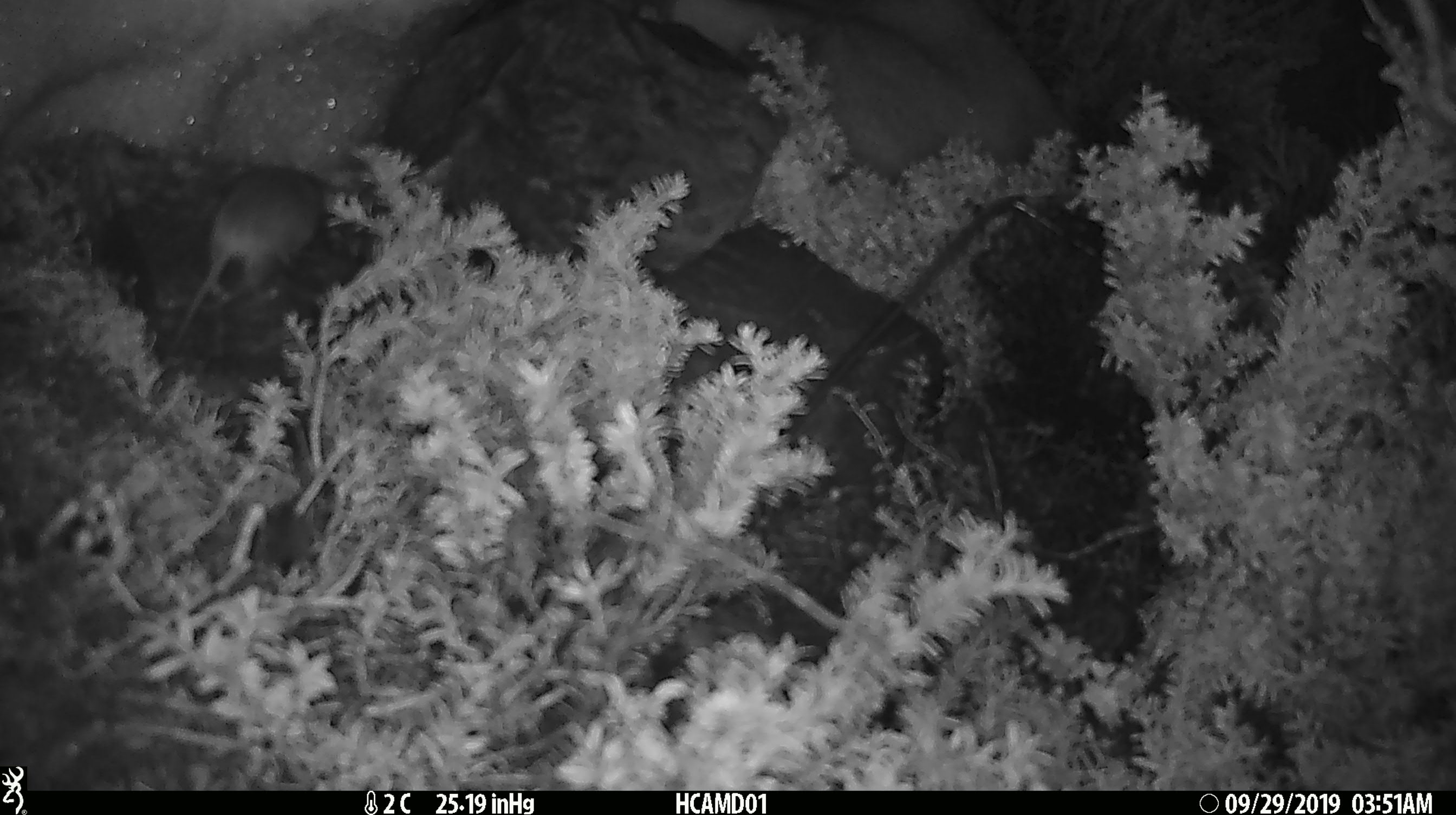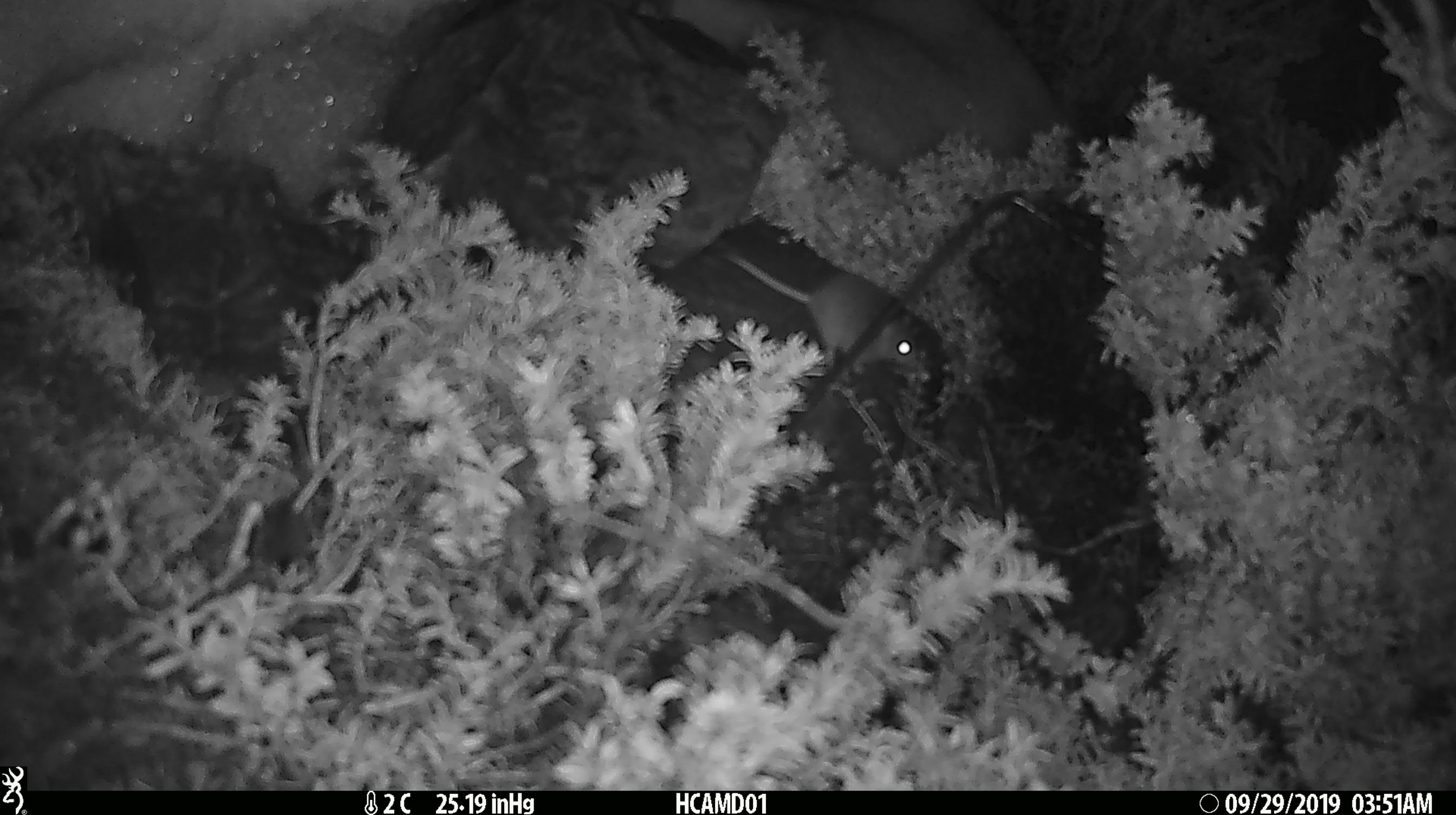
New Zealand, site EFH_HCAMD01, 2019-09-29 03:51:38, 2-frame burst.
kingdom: Animalia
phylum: Chordata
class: Mammalia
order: Rodentia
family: Muridae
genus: Mus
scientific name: Mus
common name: mouse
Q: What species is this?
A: Mouse (Mus).